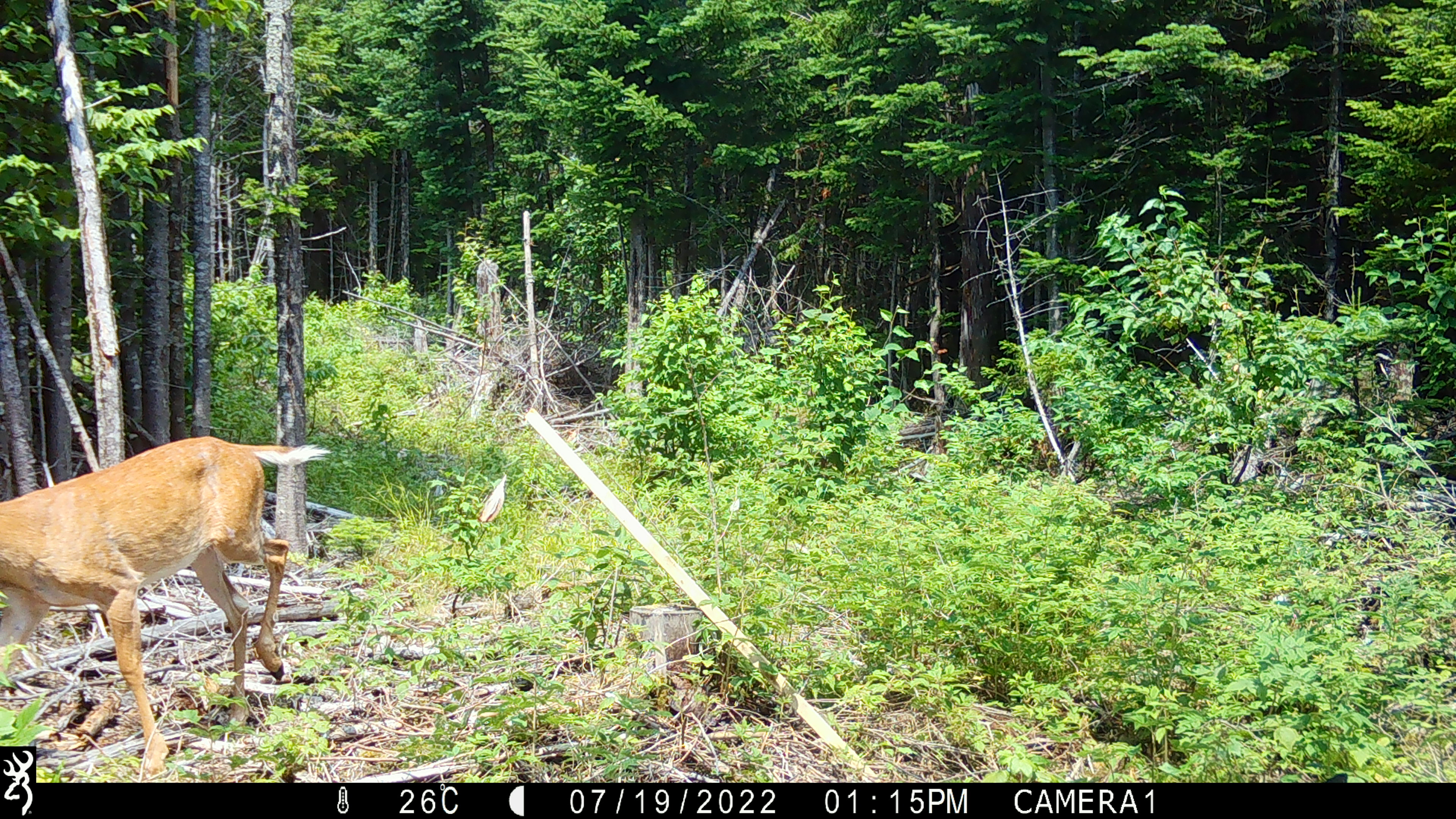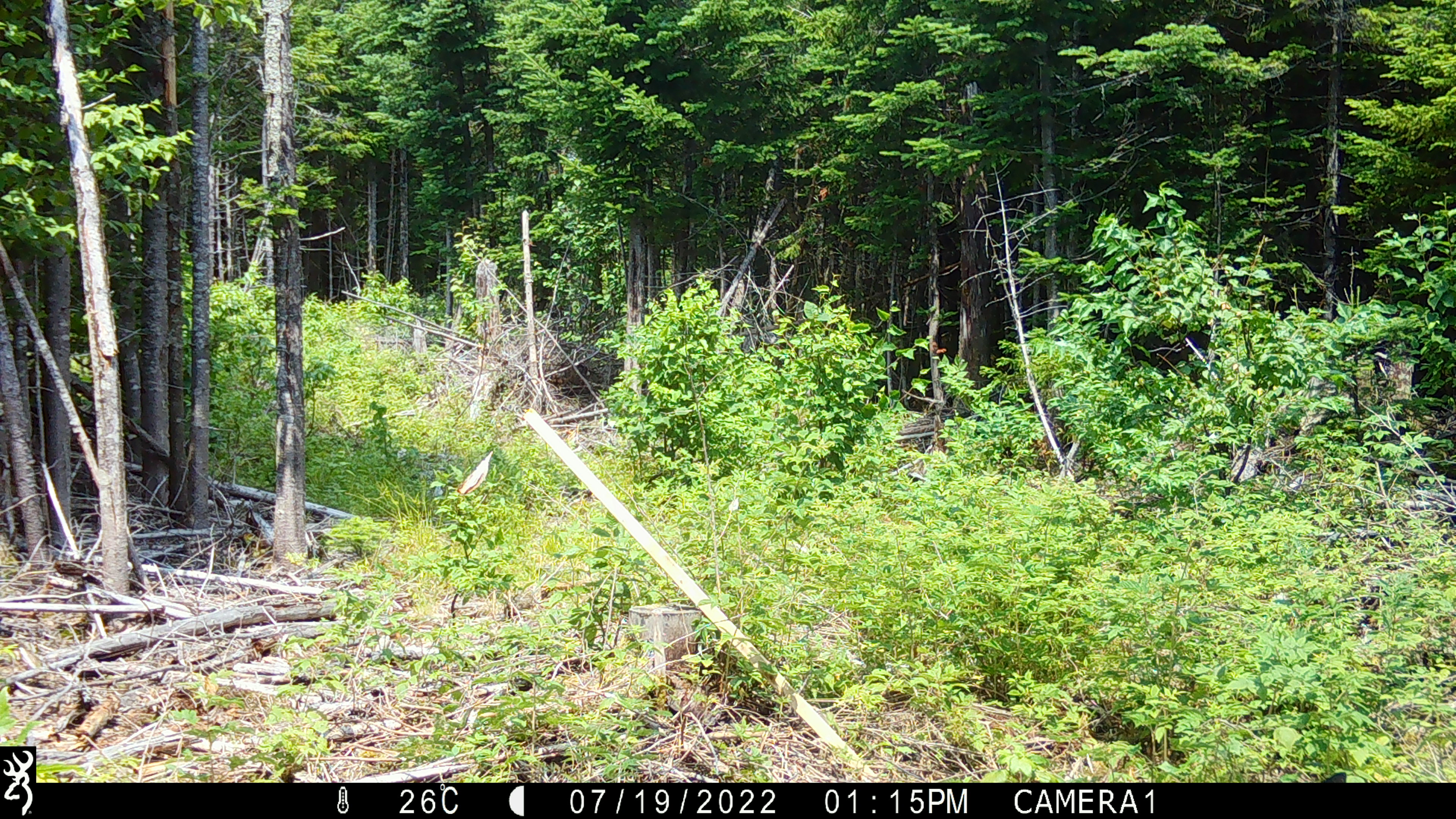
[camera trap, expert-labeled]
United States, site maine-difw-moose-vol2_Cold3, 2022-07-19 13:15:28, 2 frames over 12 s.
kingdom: Animalia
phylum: Chordata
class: Mammalia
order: Artiodactyla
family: Cervidae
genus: Odocoileus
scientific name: Odocoileus virginianus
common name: white-tailed deer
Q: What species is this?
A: White-tailed deer (Odocoileus virginianus).